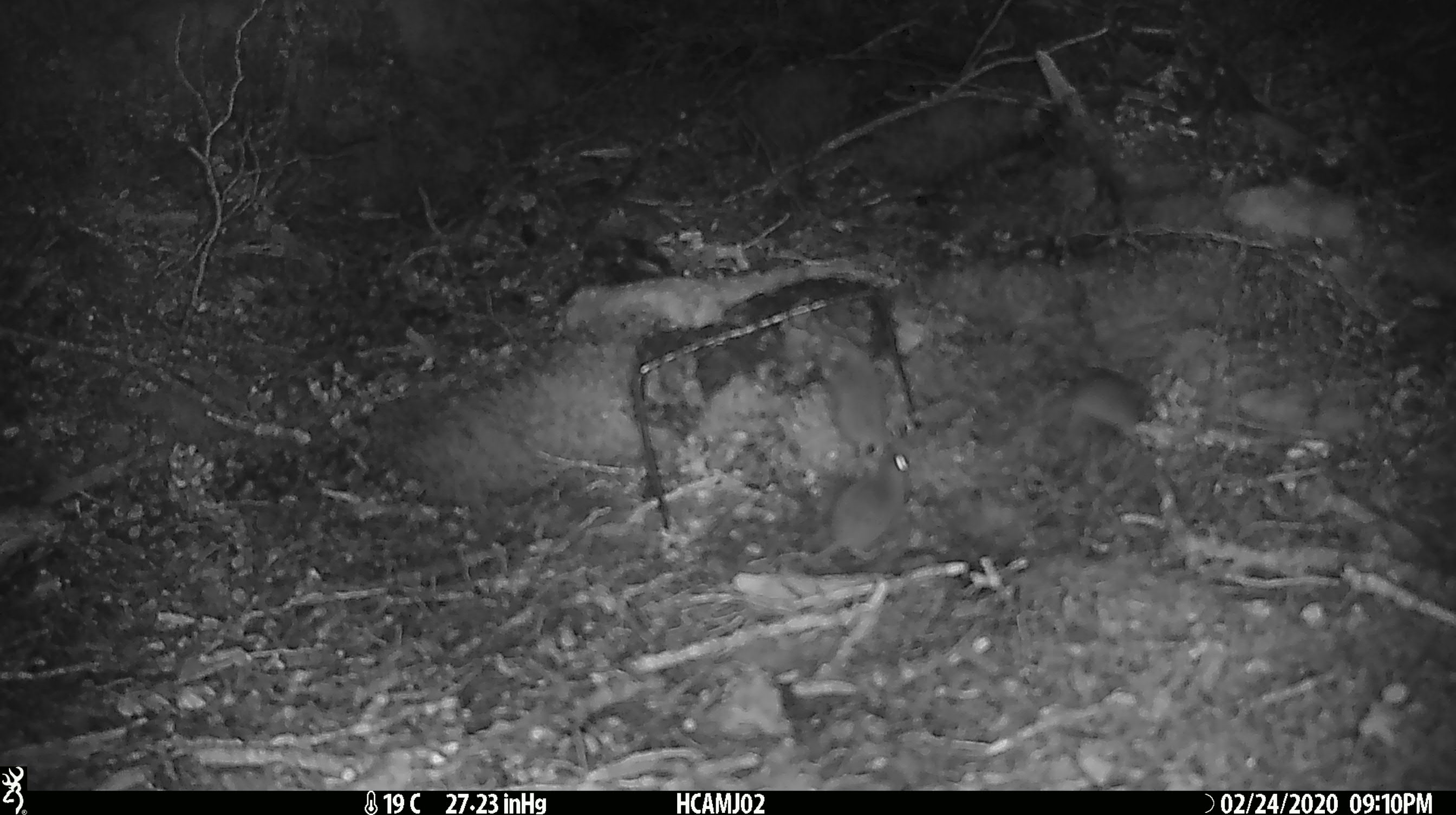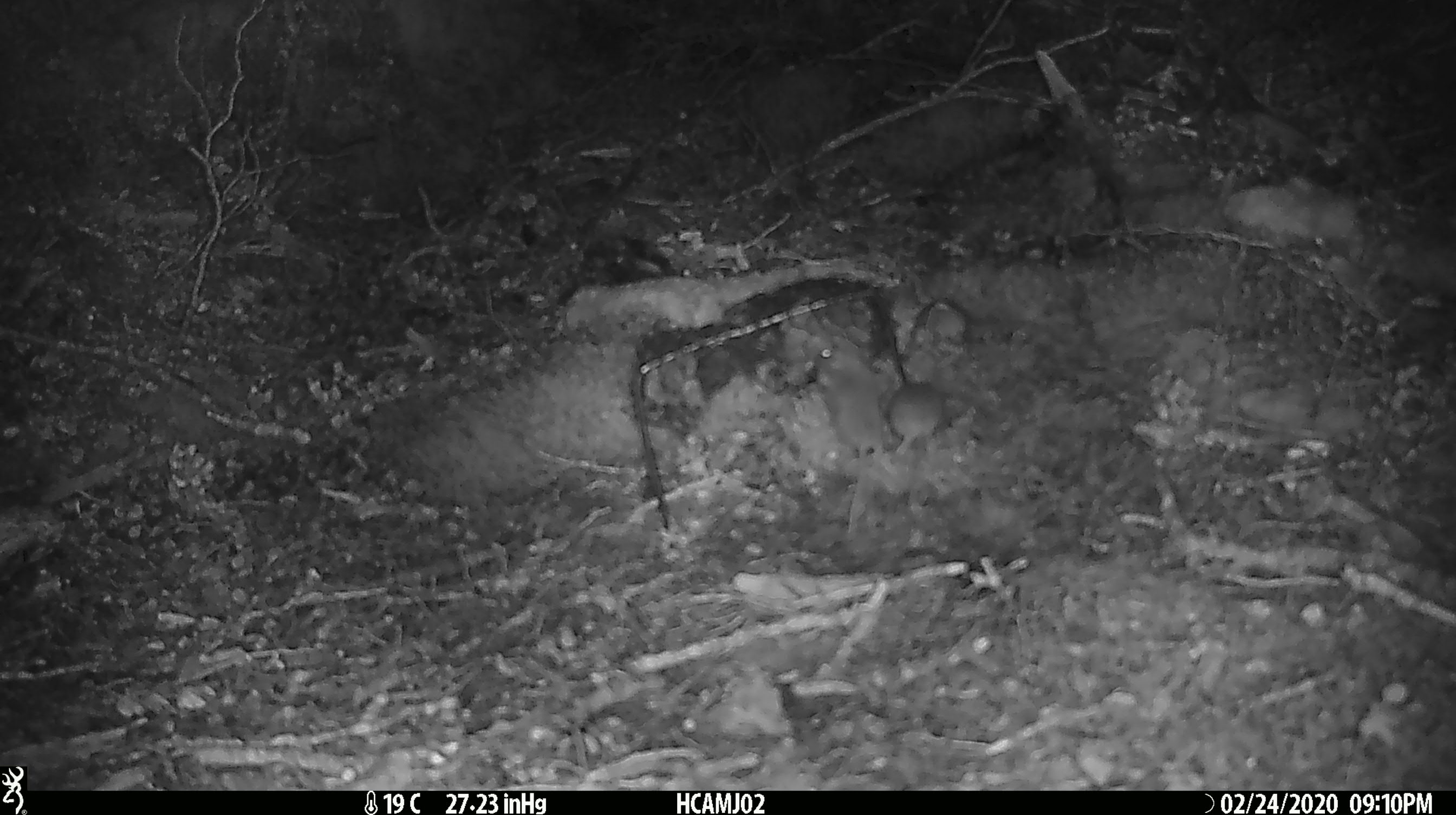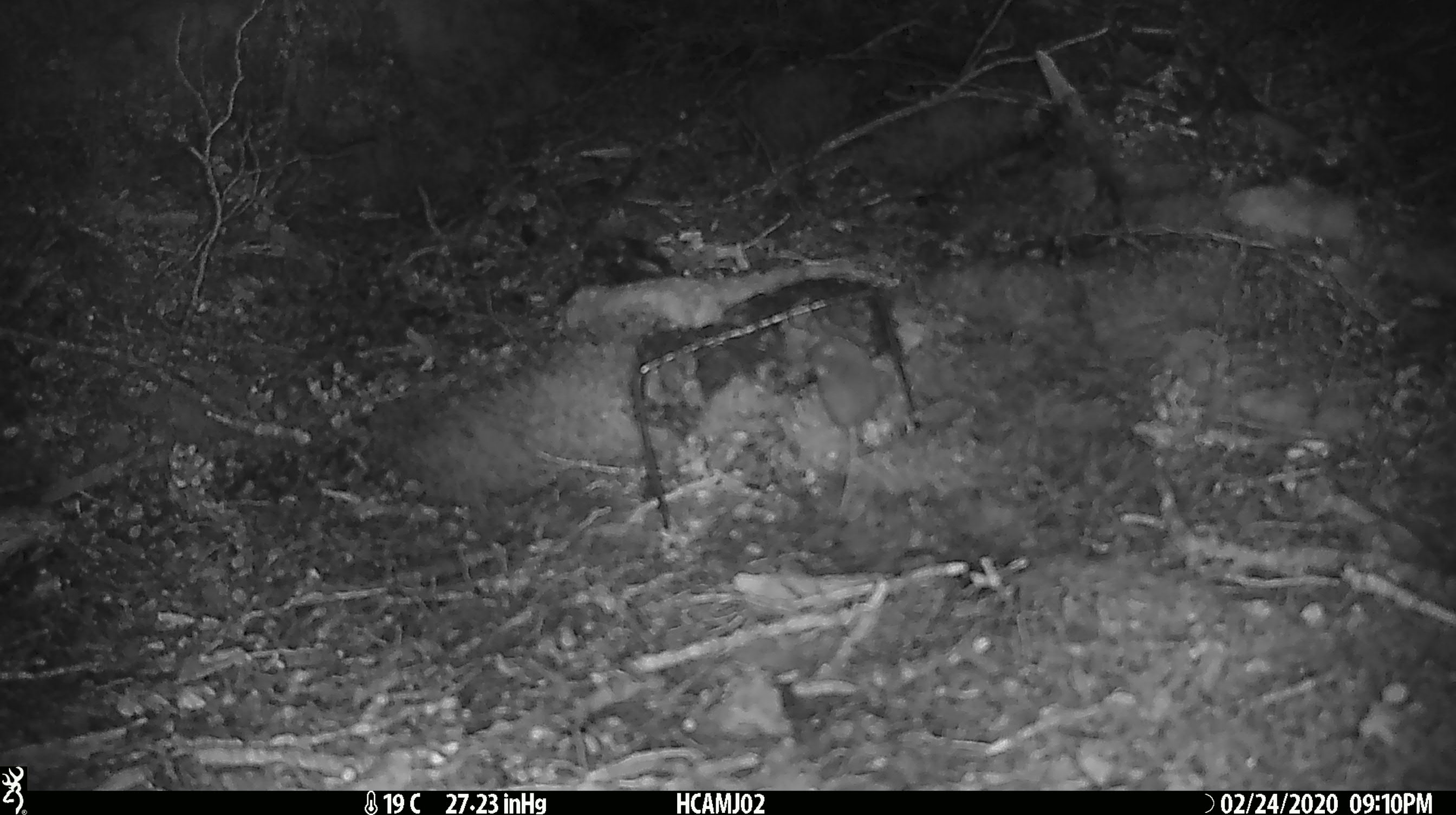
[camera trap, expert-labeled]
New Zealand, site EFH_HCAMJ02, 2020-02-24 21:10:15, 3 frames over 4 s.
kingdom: Animalia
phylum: Chordata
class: Mammalia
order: Rodentia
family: Muridae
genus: Mus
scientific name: Mus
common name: mouse